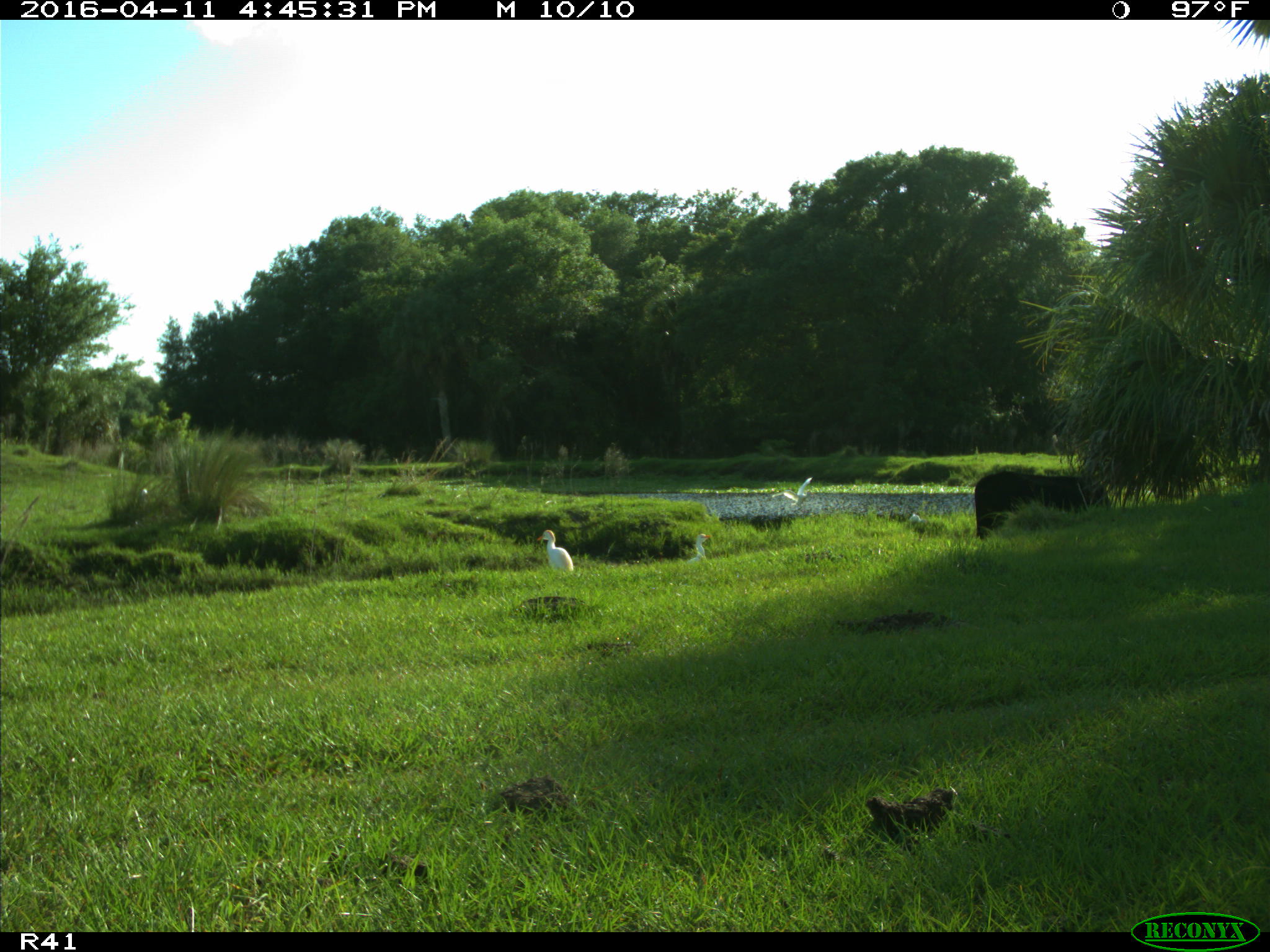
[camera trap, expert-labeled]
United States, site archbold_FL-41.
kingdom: Animalia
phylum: Chordata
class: Mammalia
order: Artiodactyla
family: Bovidae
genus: Bos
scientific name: Bos taurus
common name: domestic cow